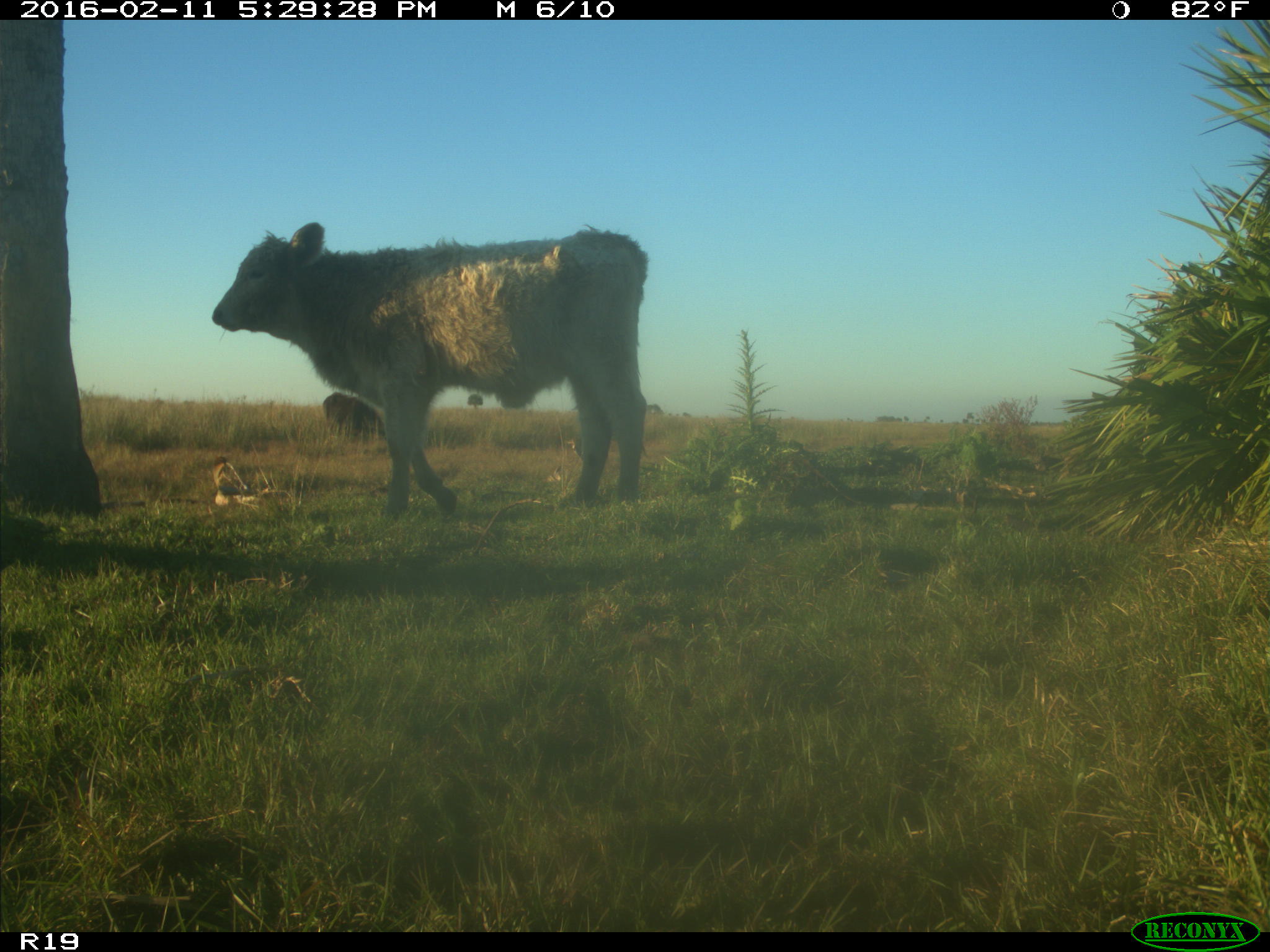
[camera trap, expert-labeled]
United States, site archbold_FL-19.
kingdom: Animalia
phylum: Chordata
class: Mammalia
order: Artiodactyla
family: Bovidae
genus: Bos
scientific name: Bos taurus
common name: domestic cow